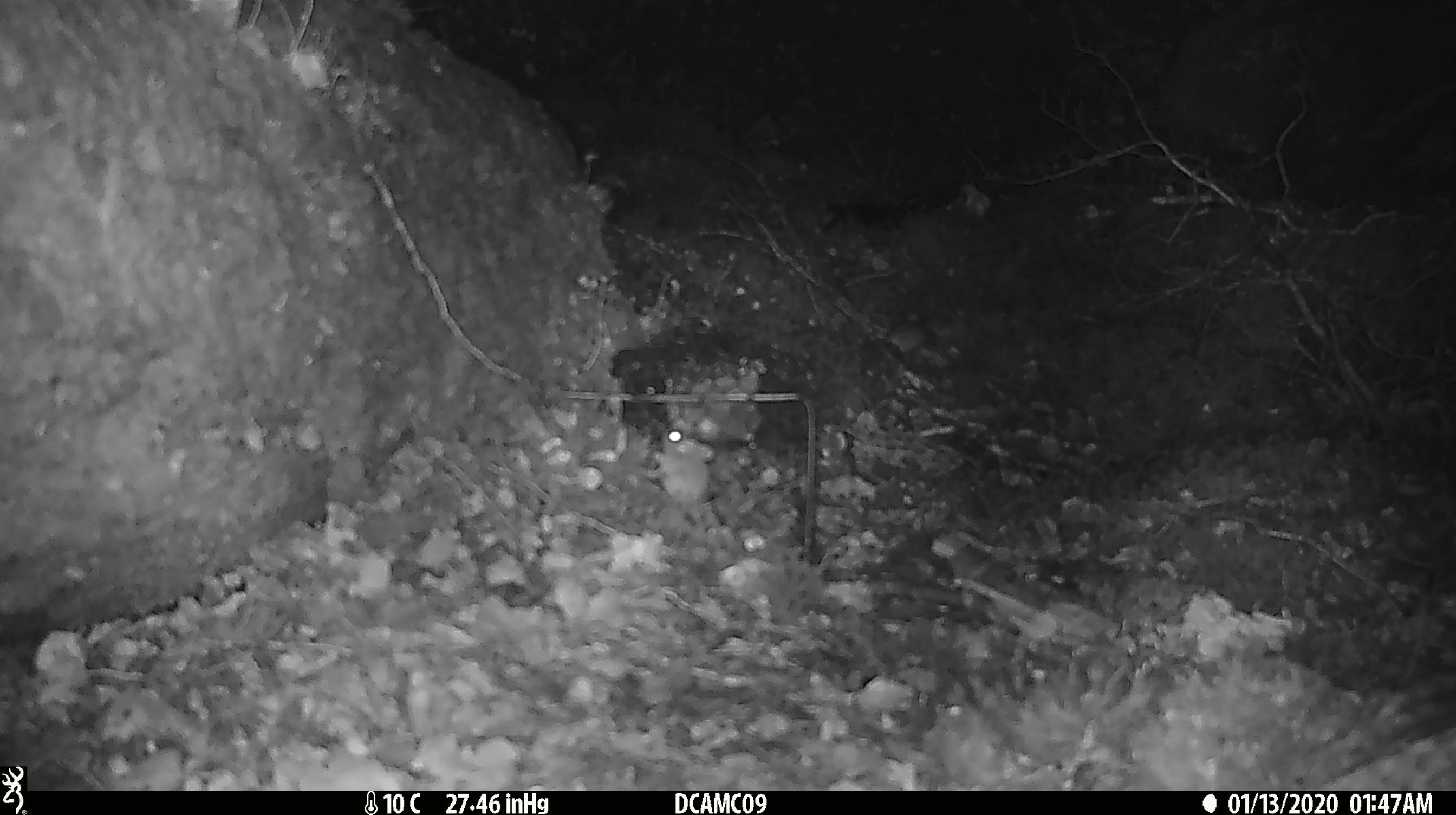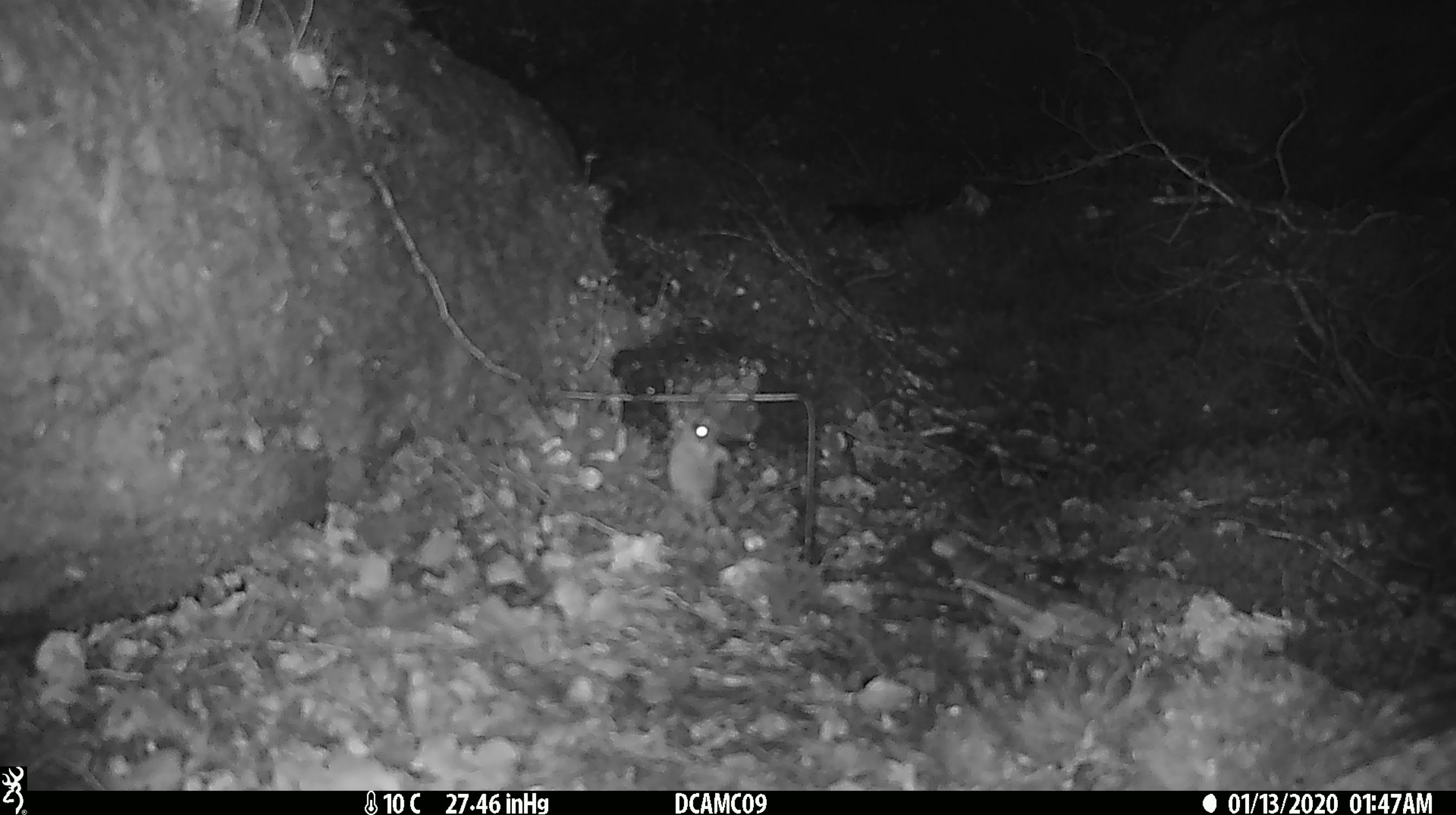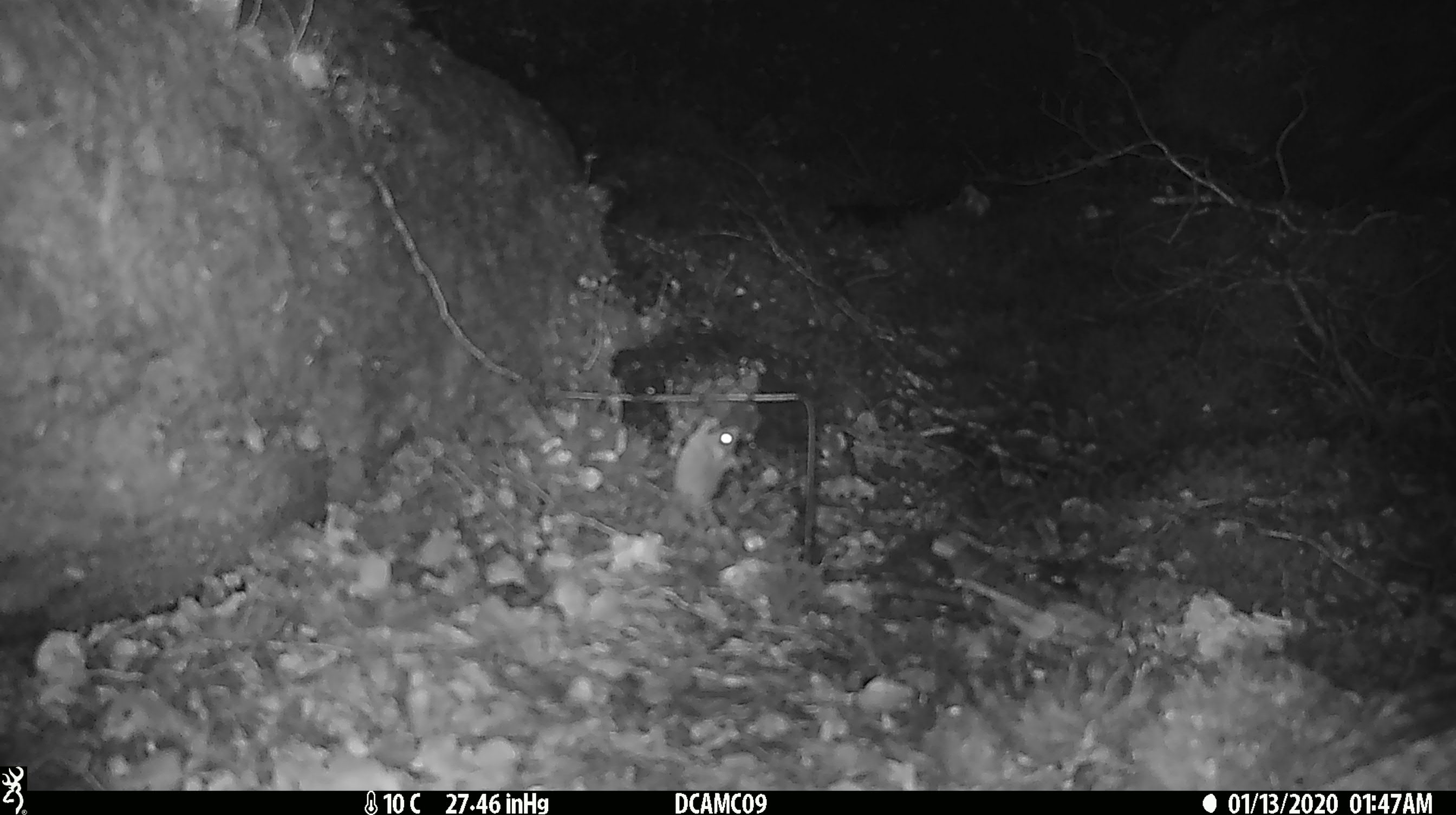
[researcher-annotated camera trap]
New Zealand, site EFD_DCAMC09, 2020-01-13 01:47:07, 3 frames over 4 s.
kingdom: Animalia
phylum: Chordata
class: Mammalia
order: Rodentia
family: Muridae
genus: Mus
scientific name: Mus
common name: mouse